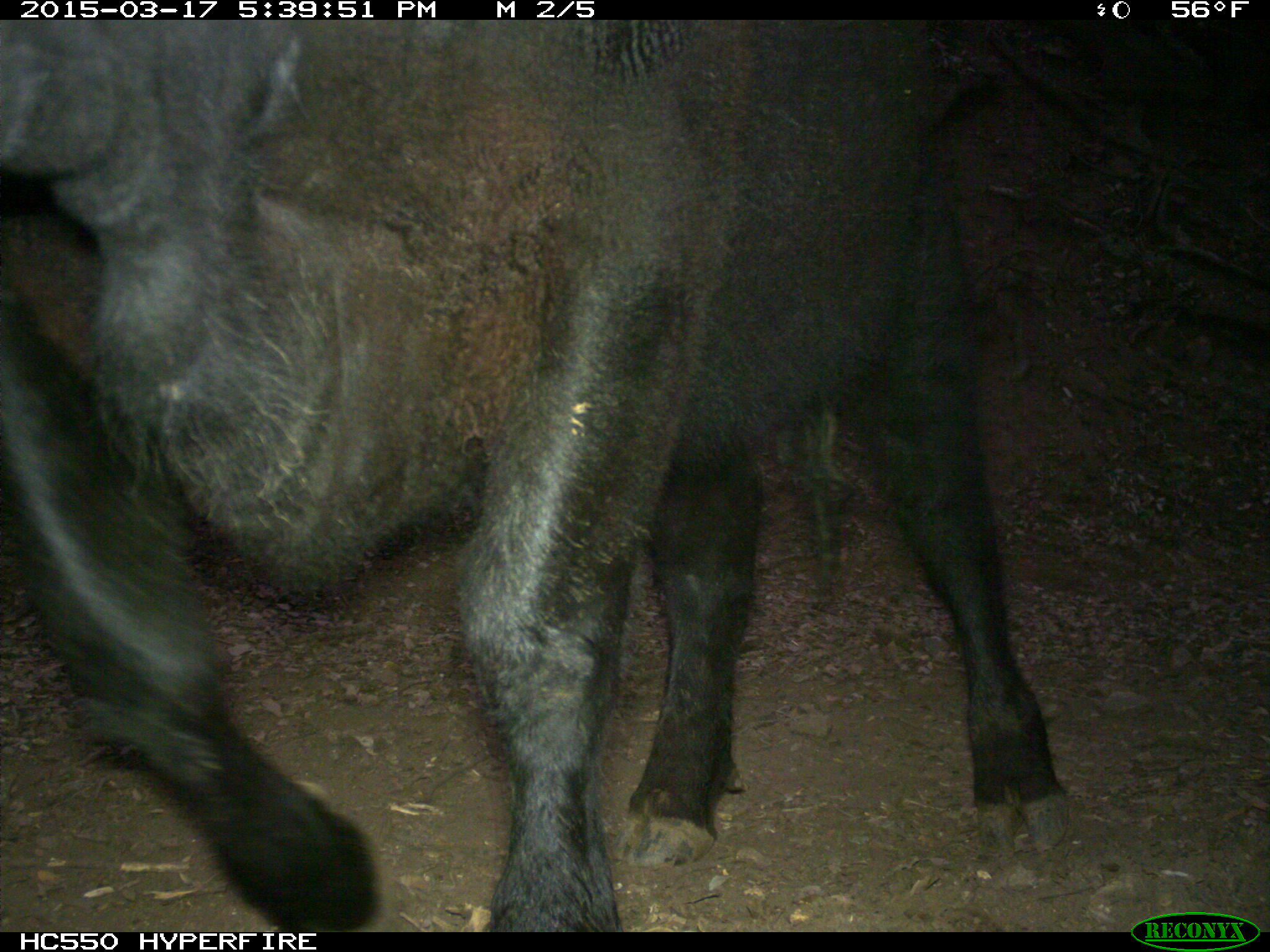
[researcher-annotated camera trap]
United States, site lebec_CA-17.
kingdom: Animalia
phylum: Chordata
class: Mammalia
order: Artiodactyla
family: Bovidae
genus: Bos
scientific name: Bos taurus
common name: domestic cow